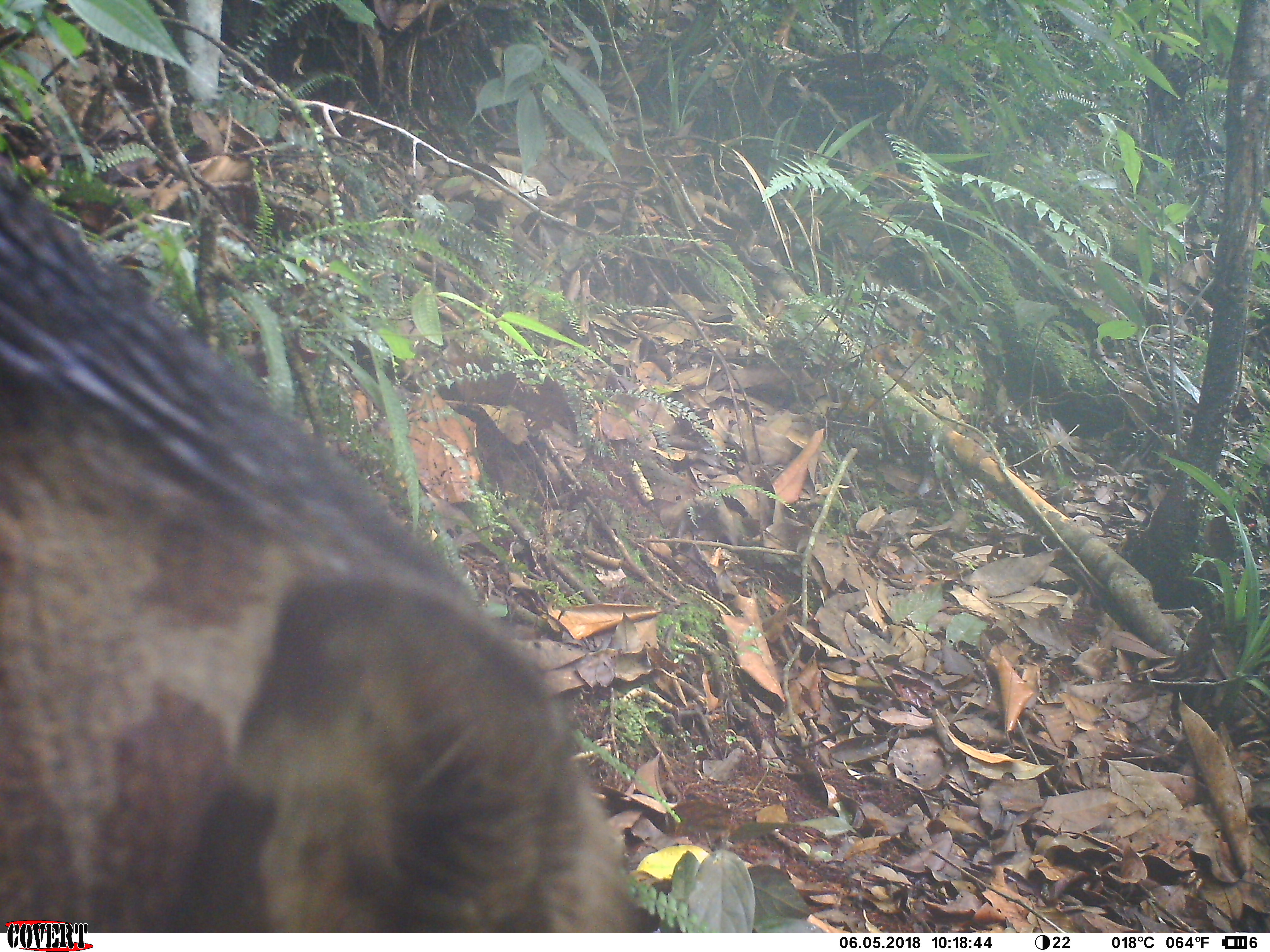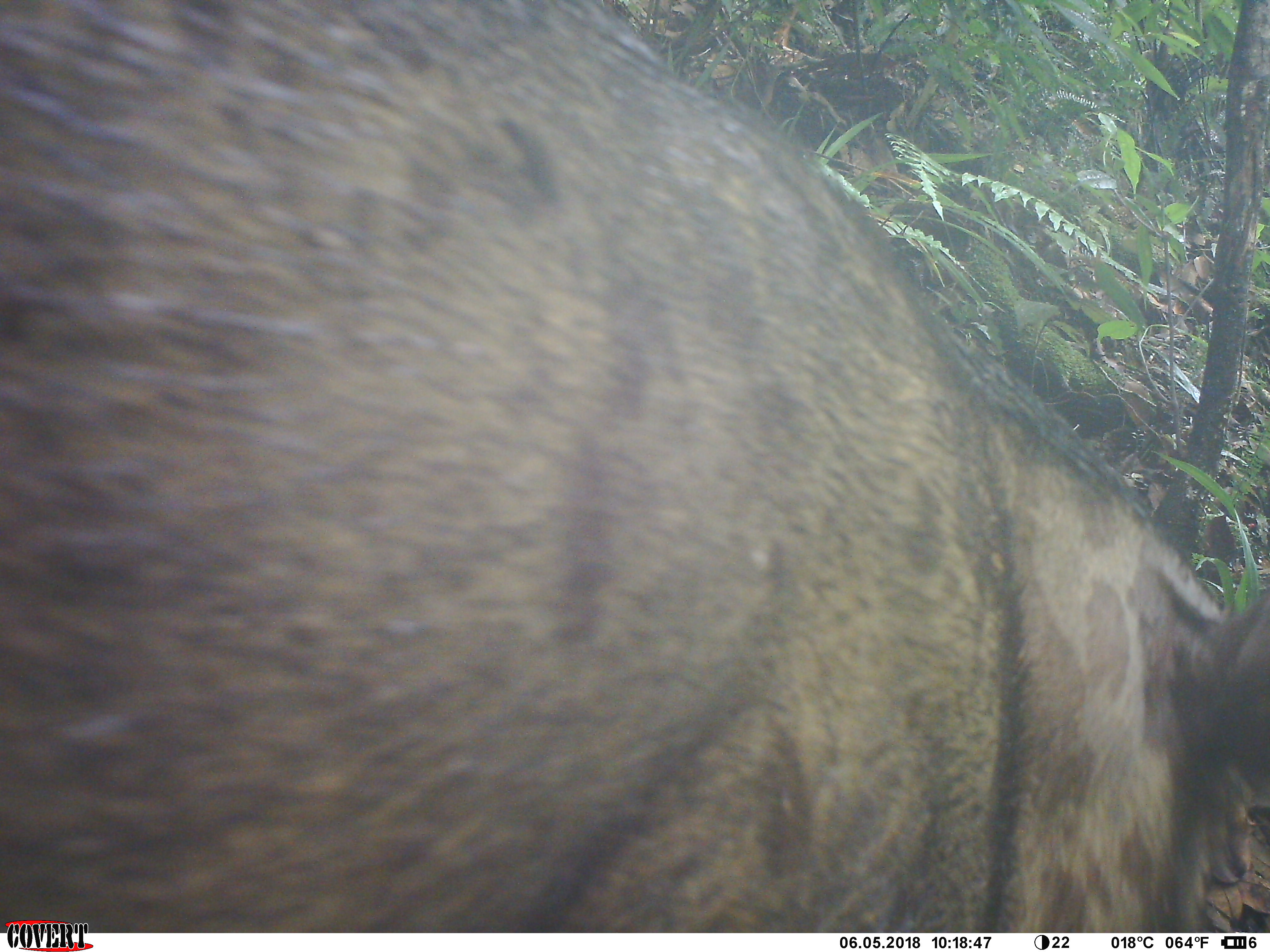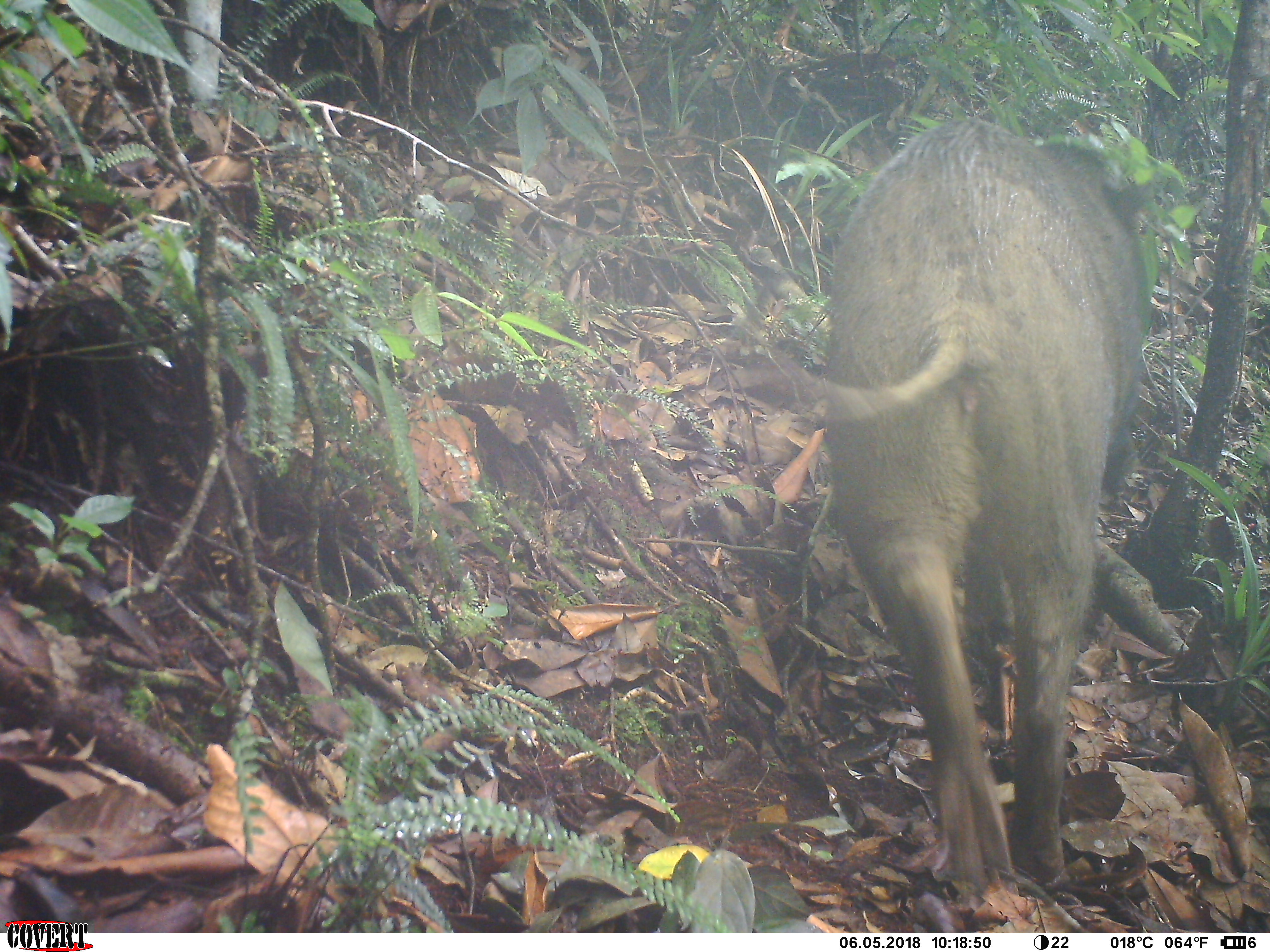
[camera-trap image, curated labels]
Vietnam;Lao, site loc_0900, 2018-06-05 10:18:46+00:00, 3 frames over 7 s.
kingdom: Animalia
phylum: Chordata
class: Mammalia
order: Artiodactyla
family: Suidae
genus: Sus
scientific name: Sus scrofa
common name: eurasian wild pig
Eurasian wild pig (Sus scrofa). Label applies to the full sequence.